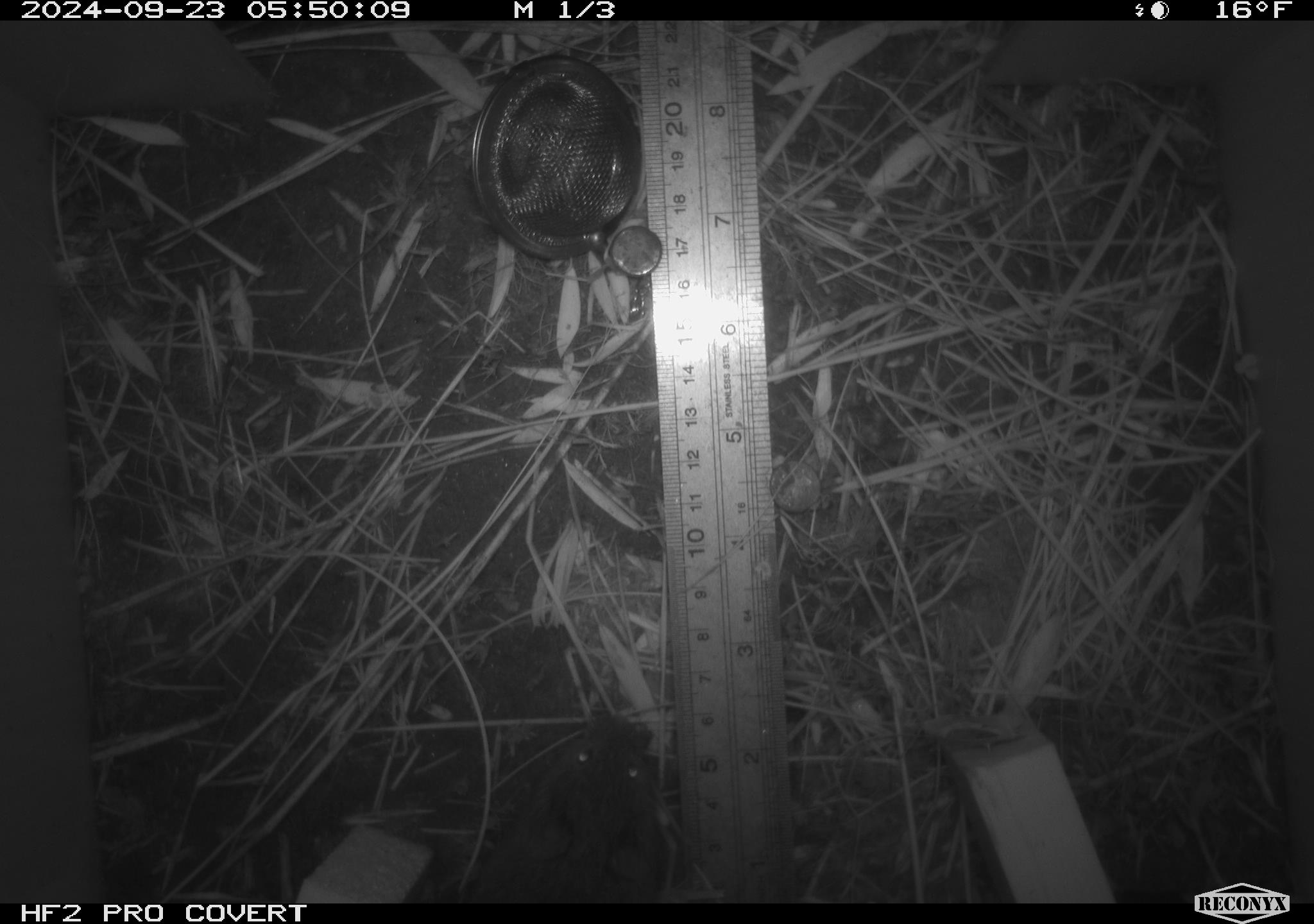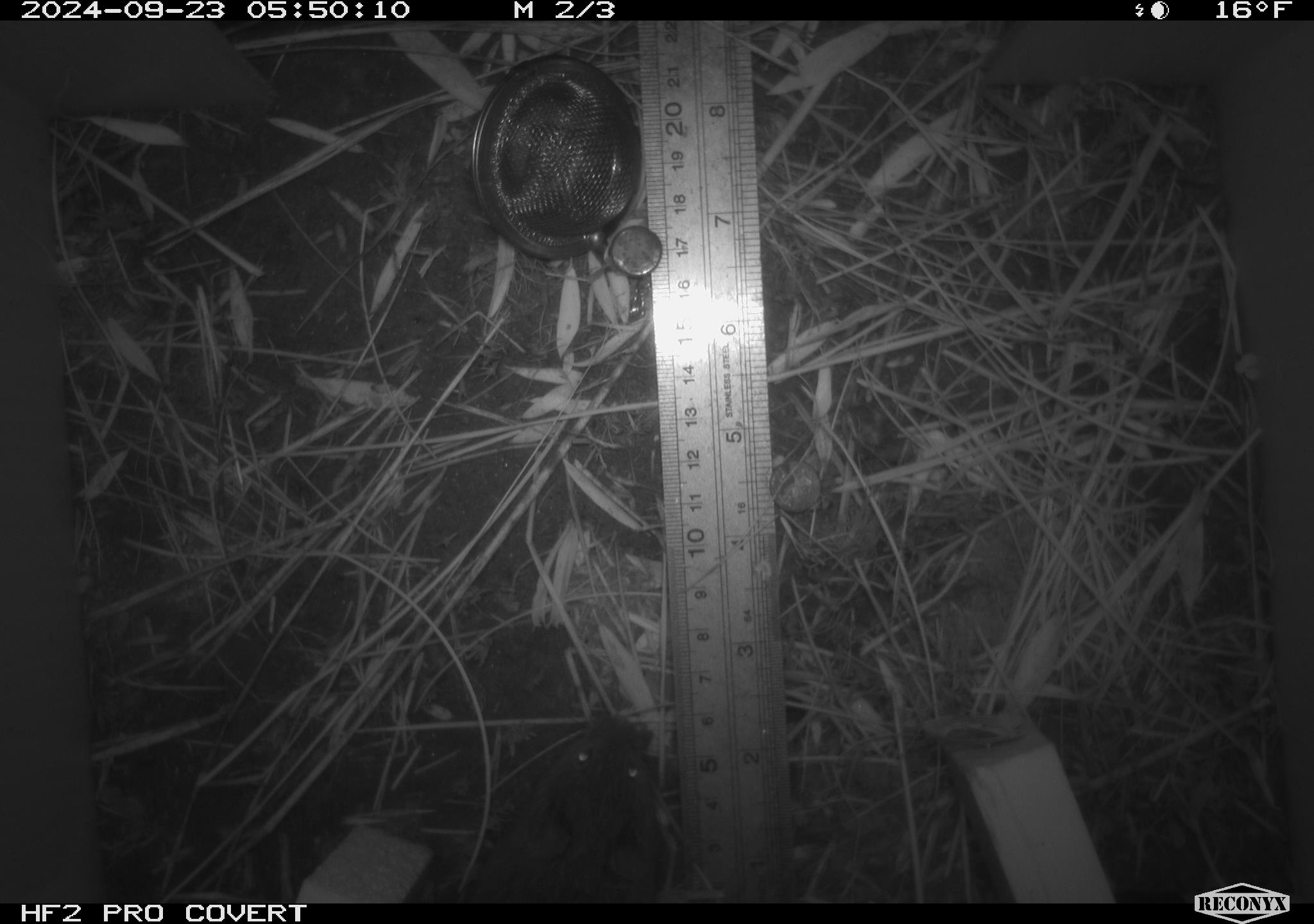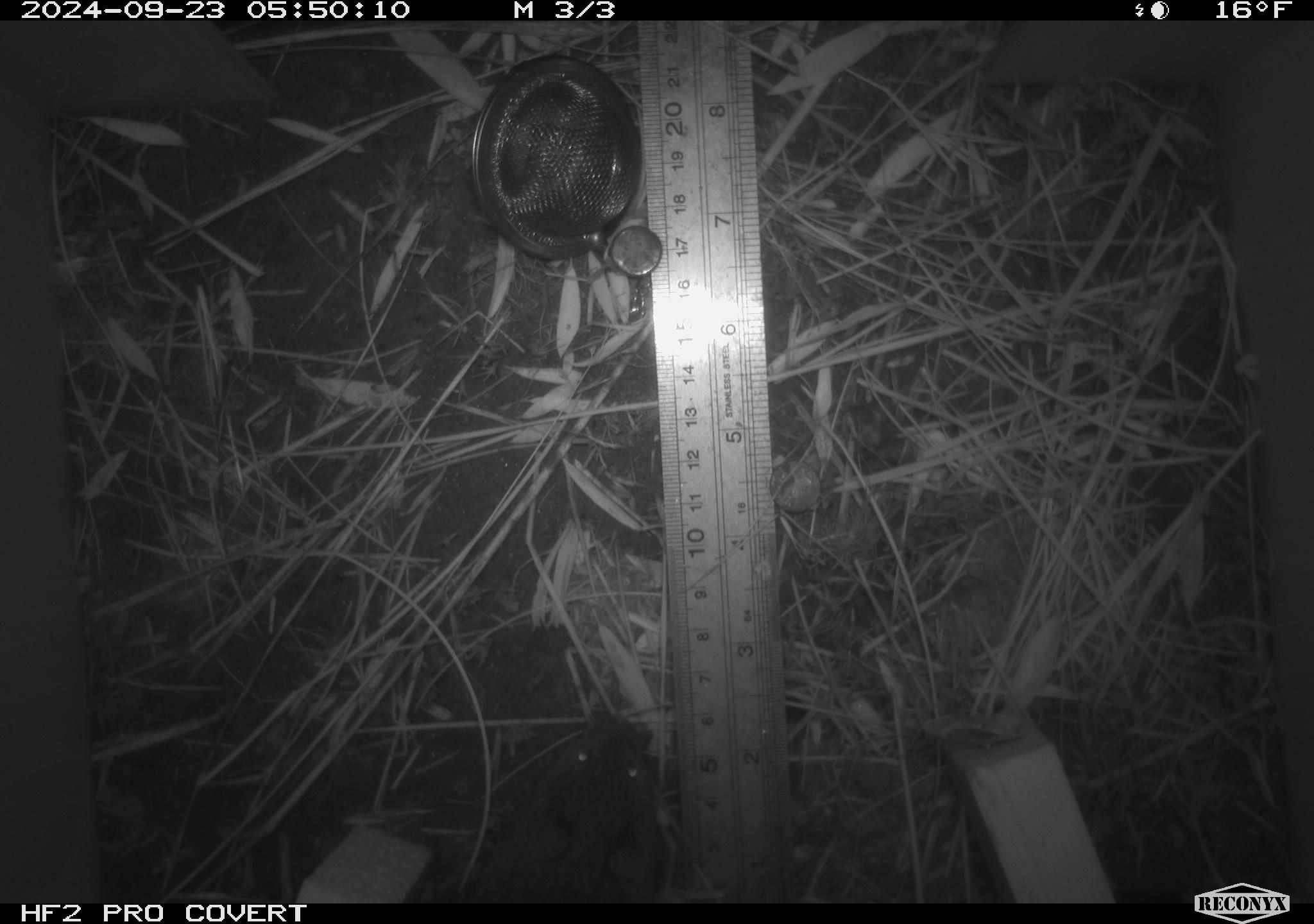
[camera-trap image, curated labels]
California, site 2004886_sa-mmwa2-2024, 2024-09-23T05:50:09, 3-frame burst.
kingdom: Animalia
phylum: Chordata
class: Mammalia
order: Rodentia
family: Cricetidae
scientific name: Arvicolinae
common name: voles, lemmings, and muskrats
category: arvicolinae subfamily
Arvicolinae subfamily (voles, lemmings, and muskrats) (Arvicolinae).